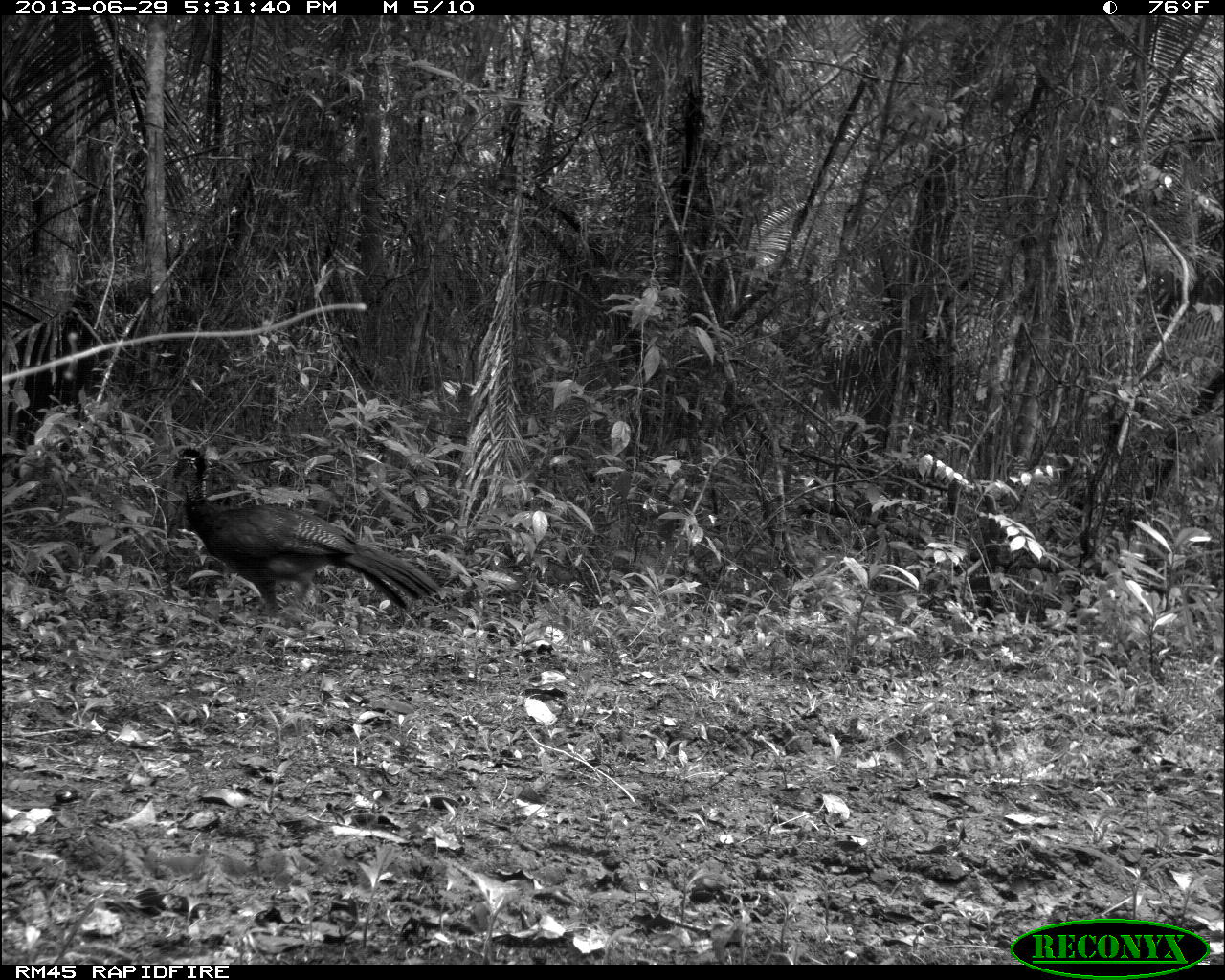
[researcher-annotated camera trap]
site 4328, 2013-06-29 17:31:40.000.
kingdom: Animalia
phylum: Chordata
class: Aves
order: Galliformes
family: Cracidae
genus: Crax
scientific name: Crax rubra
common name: great curassow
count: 1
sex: female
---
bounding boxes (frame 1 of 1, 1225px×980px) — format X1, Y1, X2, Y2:
crax rubra: 171, 447, 443, 619